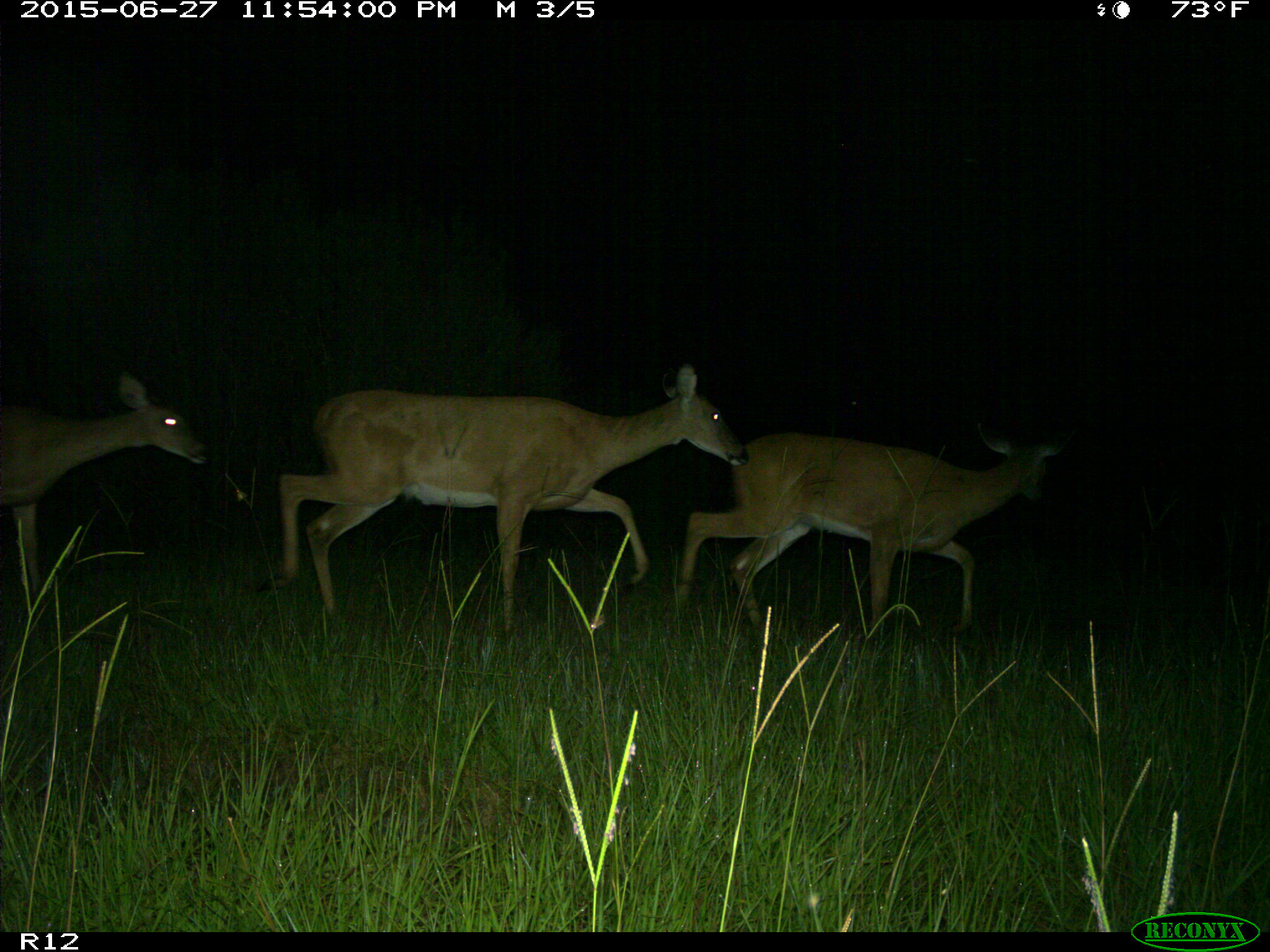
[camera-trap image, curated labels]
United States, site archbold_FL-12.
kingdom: Animalia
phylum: Chordata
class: Mammalia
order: Artiodactyla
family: Cervidae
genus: Odocoileus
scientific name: Odocoileus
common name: deer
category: unidentified deer